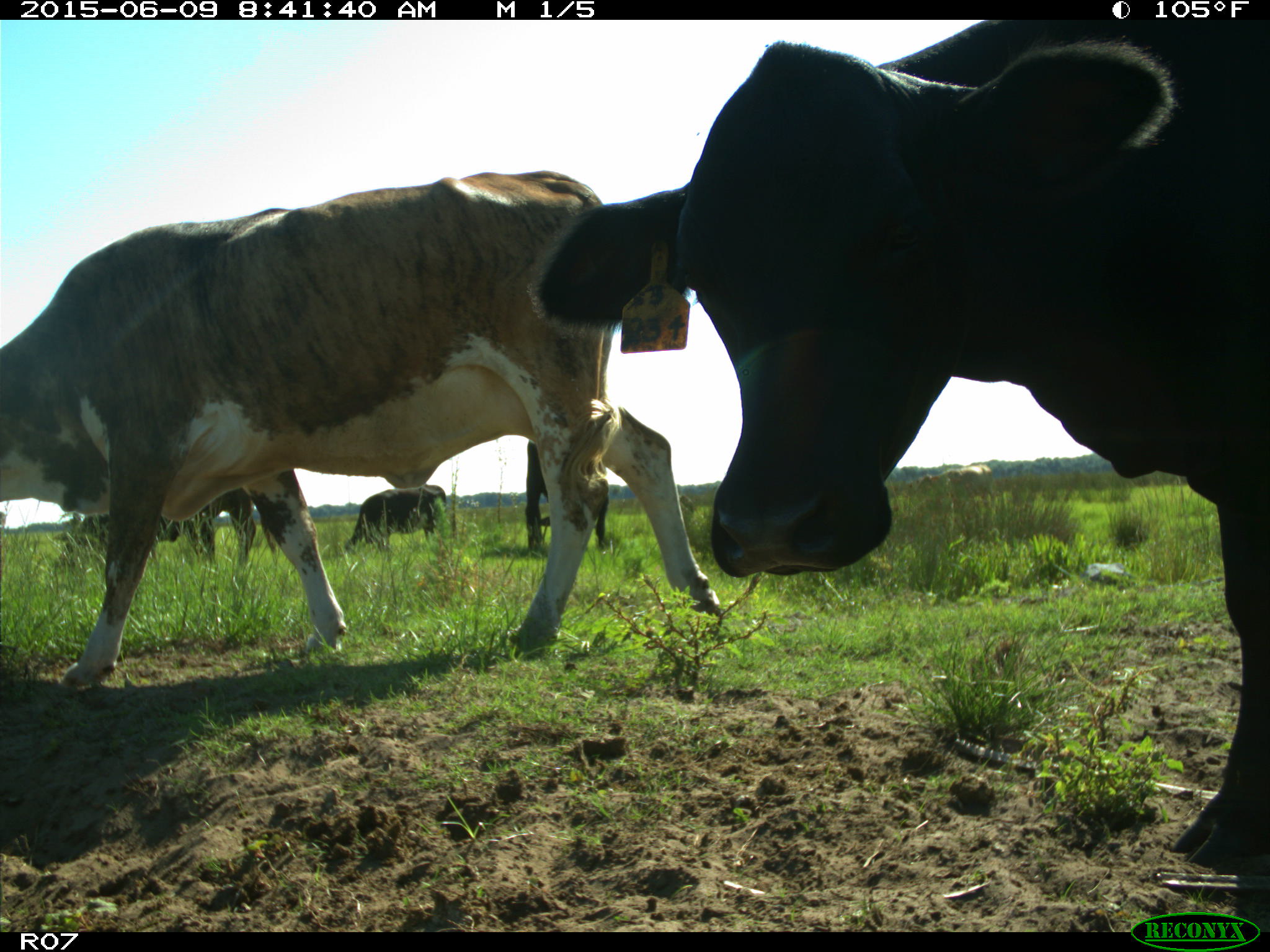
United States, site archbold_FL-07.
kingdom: Animalia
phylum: Chordata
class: Mammalia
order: Artiodactyla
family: Bovidae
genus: Bos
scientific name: Bos taurus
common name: domestic cow